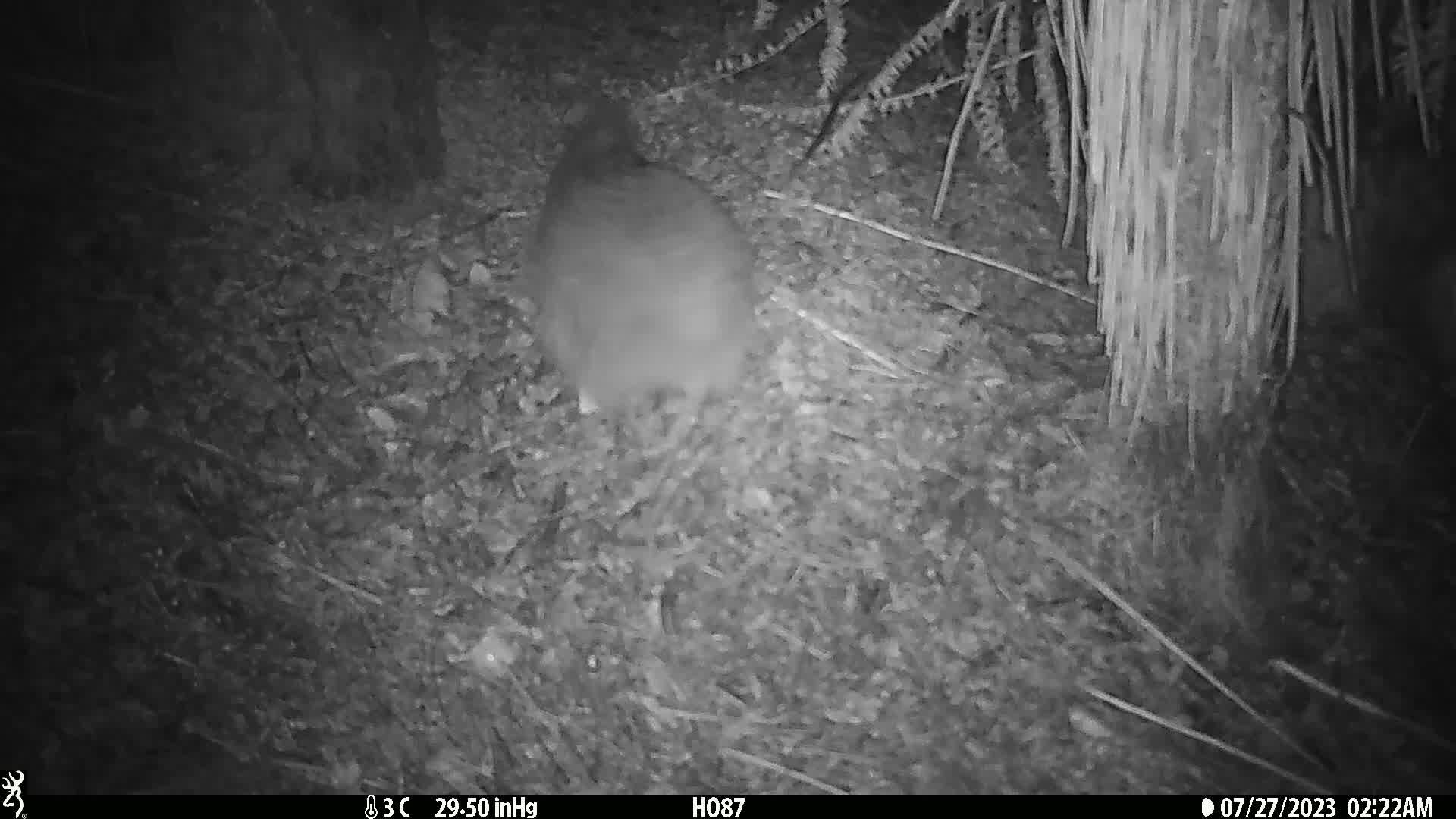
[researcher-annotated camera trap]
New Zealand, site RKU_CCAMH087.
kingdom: Animalia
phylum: Chordata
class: Aves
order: Apterygiformes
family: Apterygidae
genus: Apteryx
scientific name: Apteryx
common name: kiwi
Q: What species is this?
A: Kiwi (Apteryx).